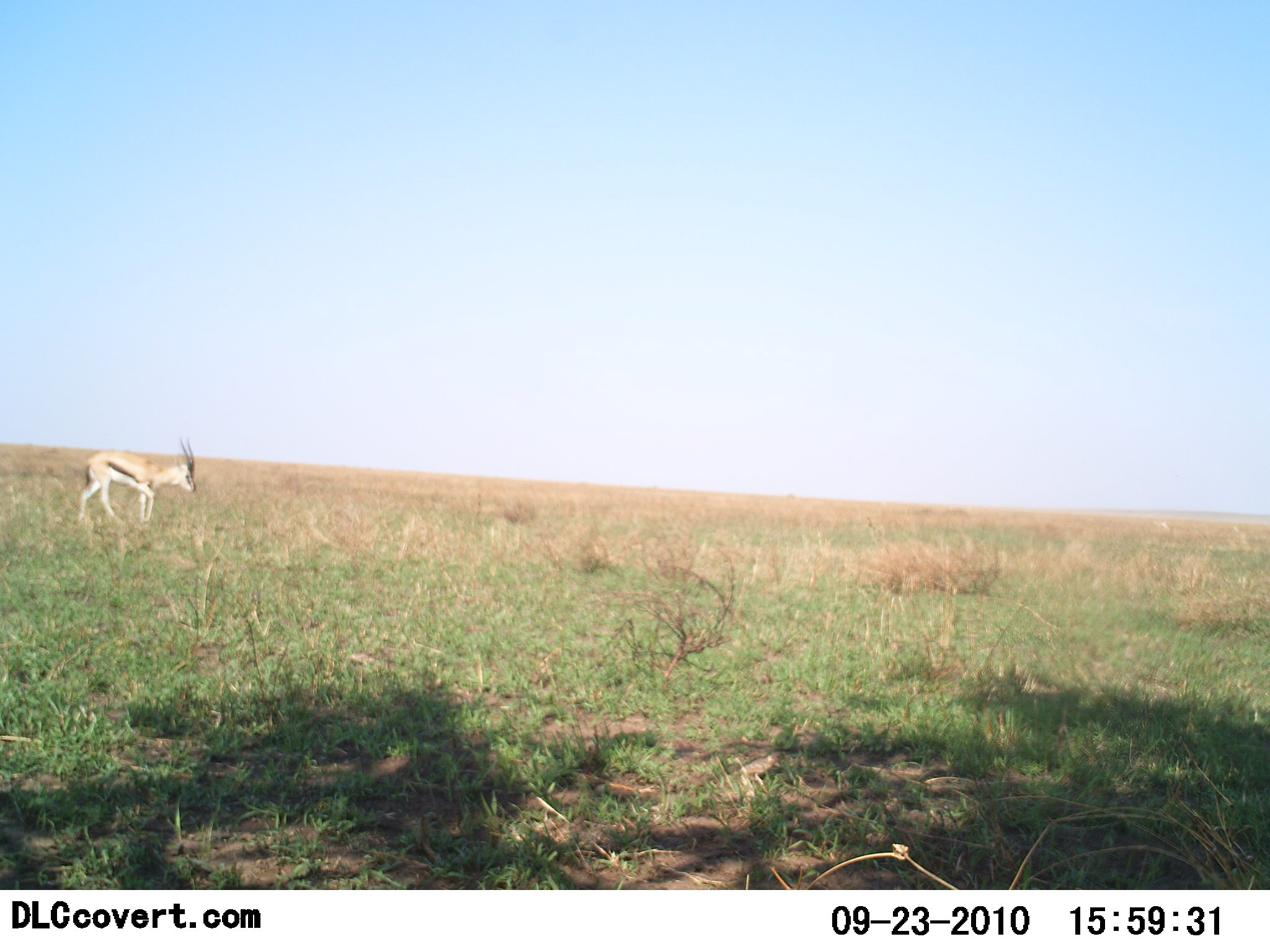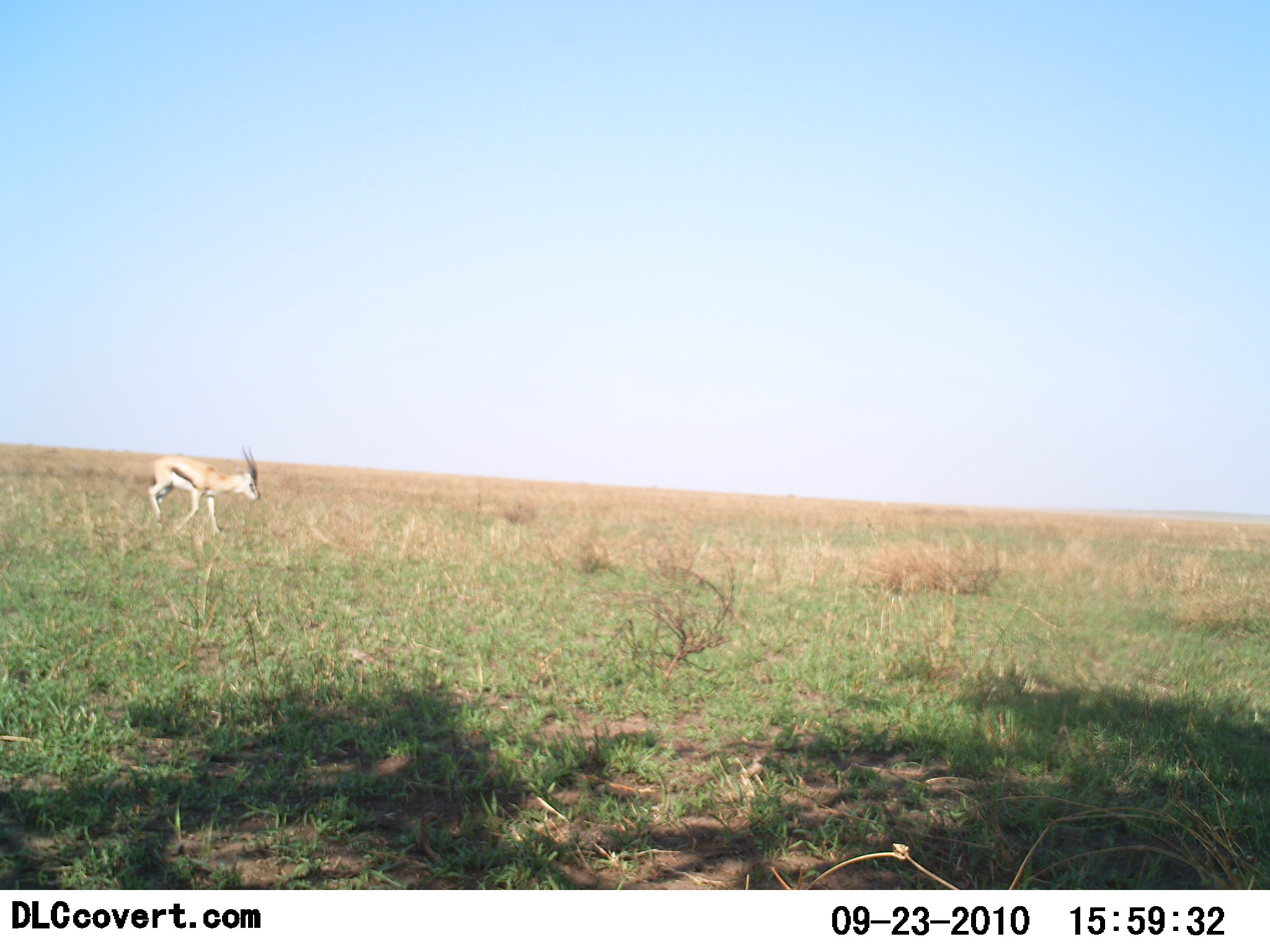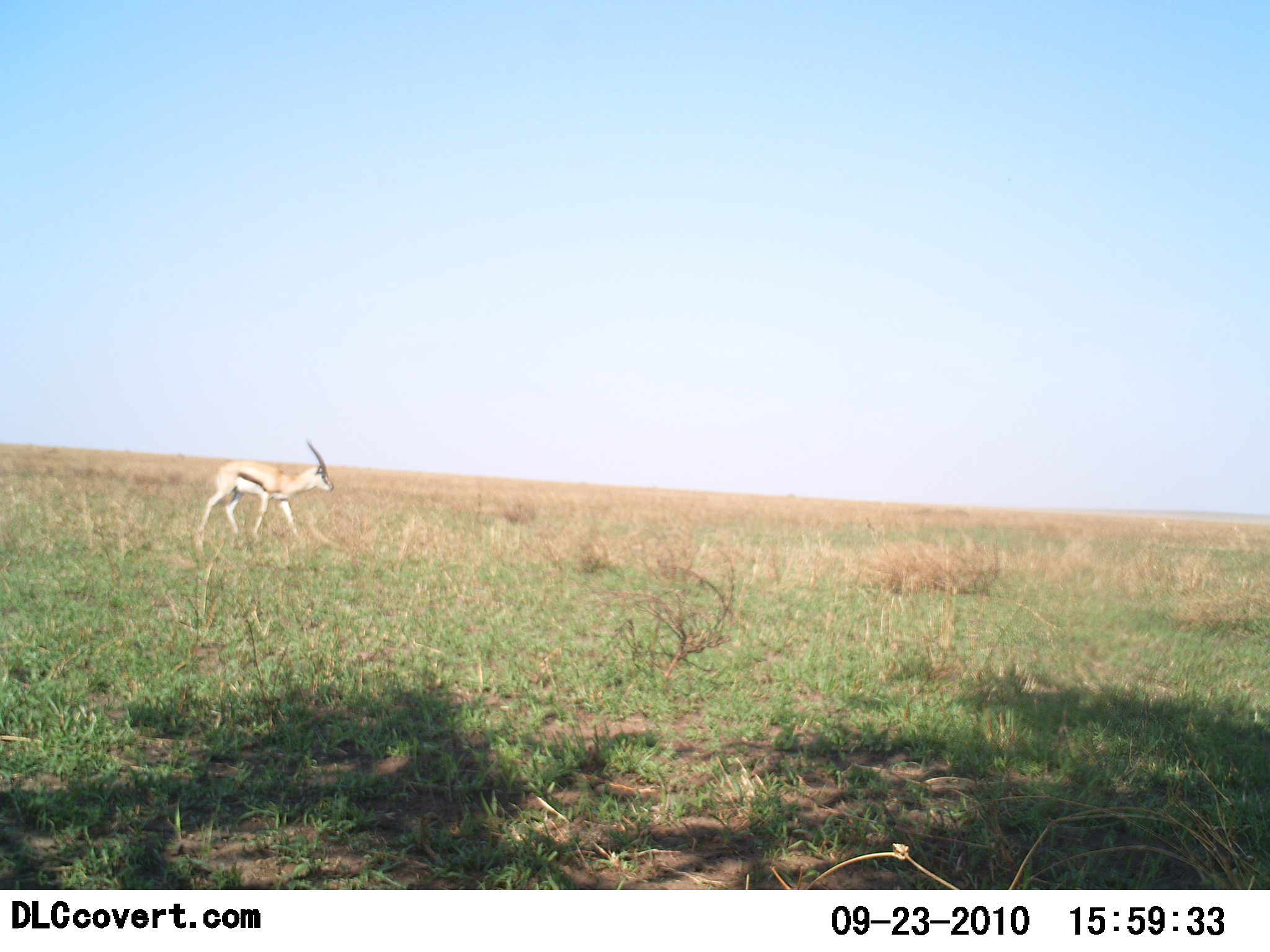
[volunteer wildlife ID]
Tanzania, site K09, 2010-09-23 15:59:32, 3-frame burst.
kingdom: Animalia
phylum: Chordata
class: Mammalia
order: Artiodactyla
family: Bovidae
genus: Eudorcas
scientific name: Eudorcas thomsonii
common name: thomson's gazelle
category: gazellethomsons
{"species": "gazellethomsons (thomson's gazelle) (Eudorcas thomsonii)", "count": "1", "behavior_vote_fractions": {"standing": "0%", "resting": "0%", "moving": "100%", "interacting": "0%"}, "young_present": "0%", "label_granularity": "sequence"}